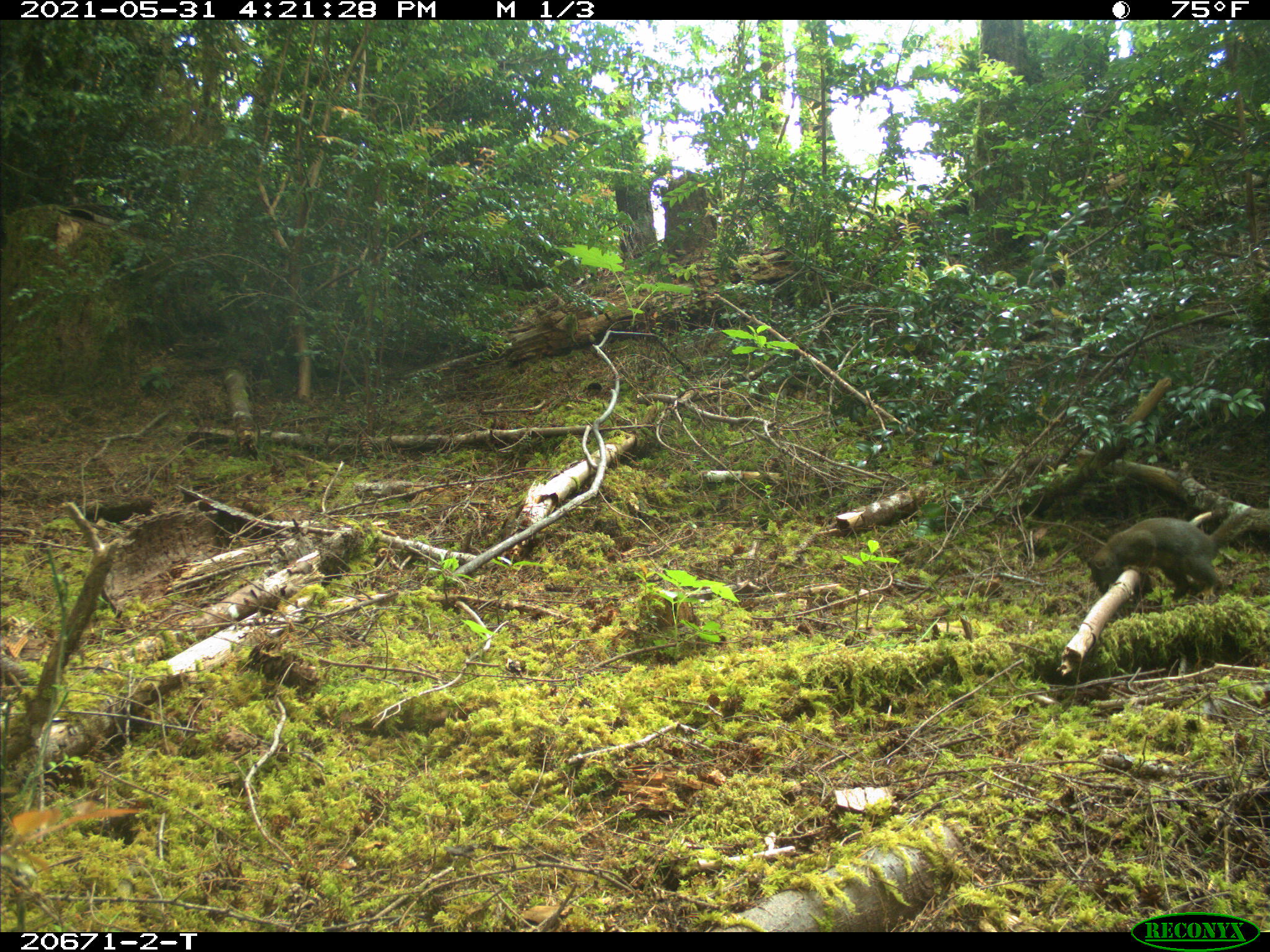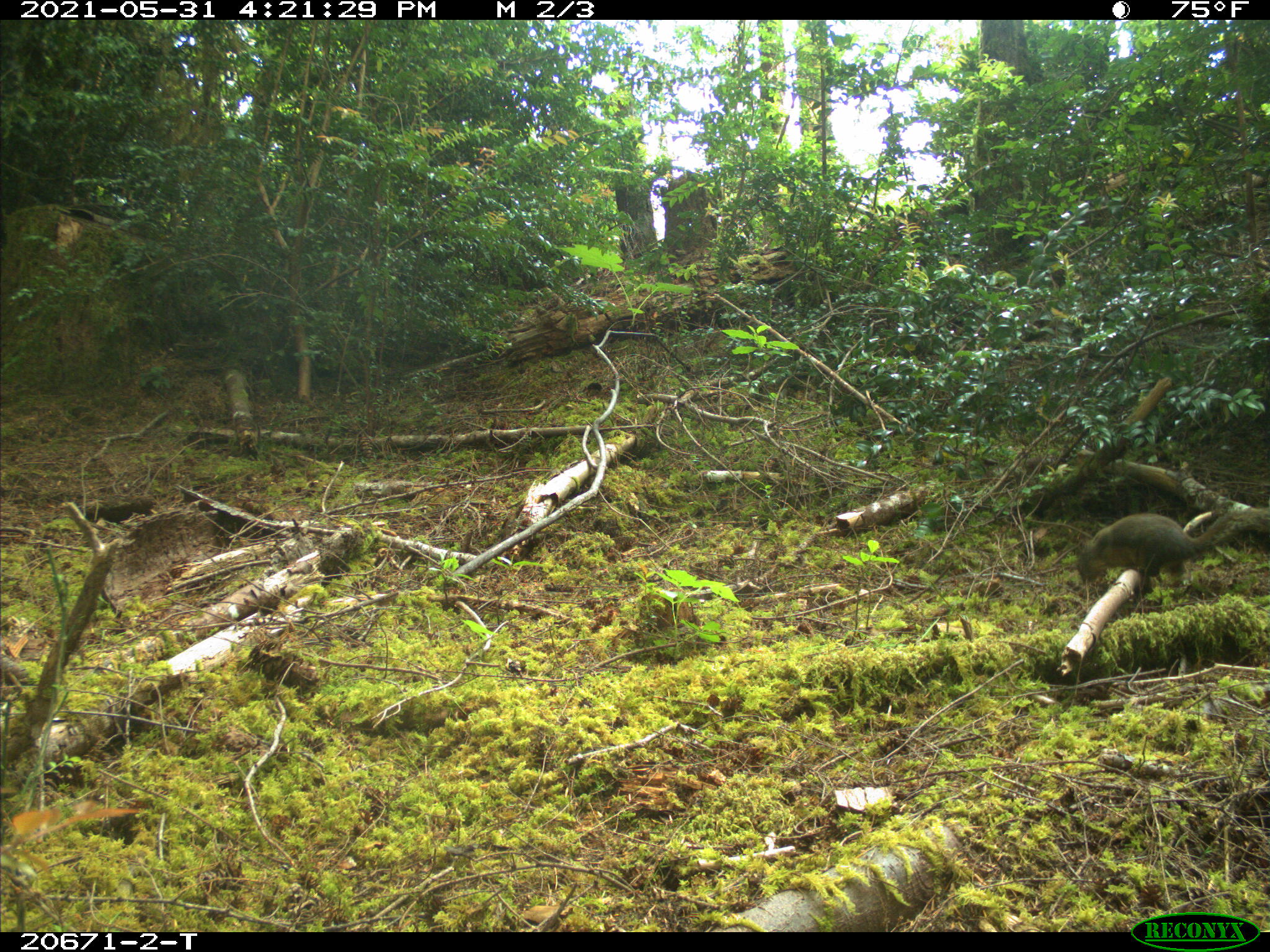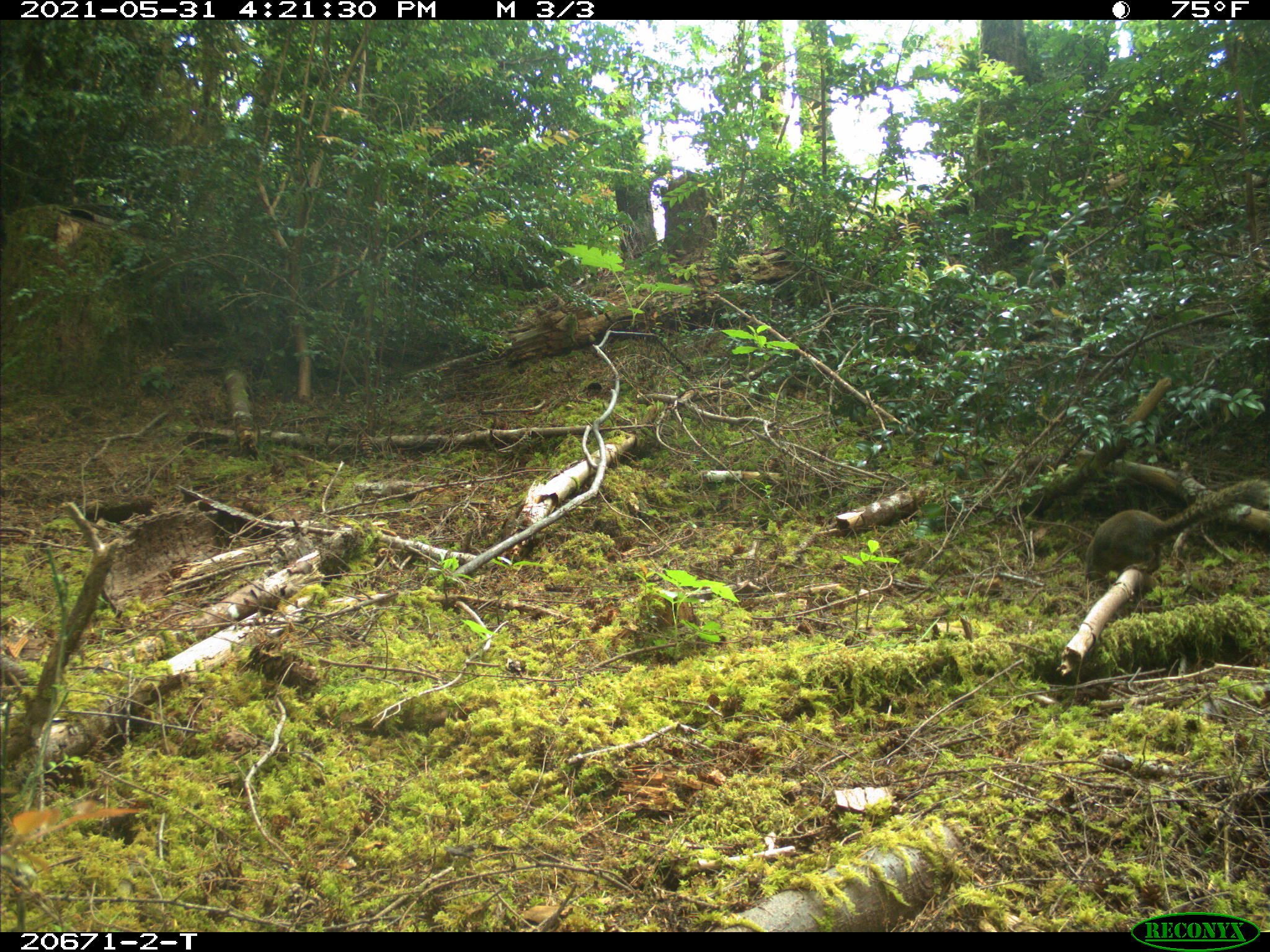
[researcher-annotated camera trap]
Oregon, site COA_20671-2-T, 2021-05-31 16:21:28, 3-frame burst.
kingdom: Animalia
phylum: Chordata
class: Mammalia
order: Rodentia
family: Sciuridae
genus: Tamiasciurus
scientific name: Tamiasciurus douglasii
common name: douglas squirrel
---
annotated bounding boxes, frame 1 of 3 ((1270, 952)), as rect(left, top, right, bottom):
douglas squirrel: rect(1053, 492, 1267, 627)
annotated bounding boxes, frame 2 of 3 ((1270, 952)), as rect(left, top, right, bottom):
douglas squirrel: rect(1051, 489, 1267, 617)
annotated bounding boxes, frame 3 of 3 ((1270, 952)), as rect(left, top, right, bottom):
douglas squirrel: rect(1053, 464, 1269, 611)